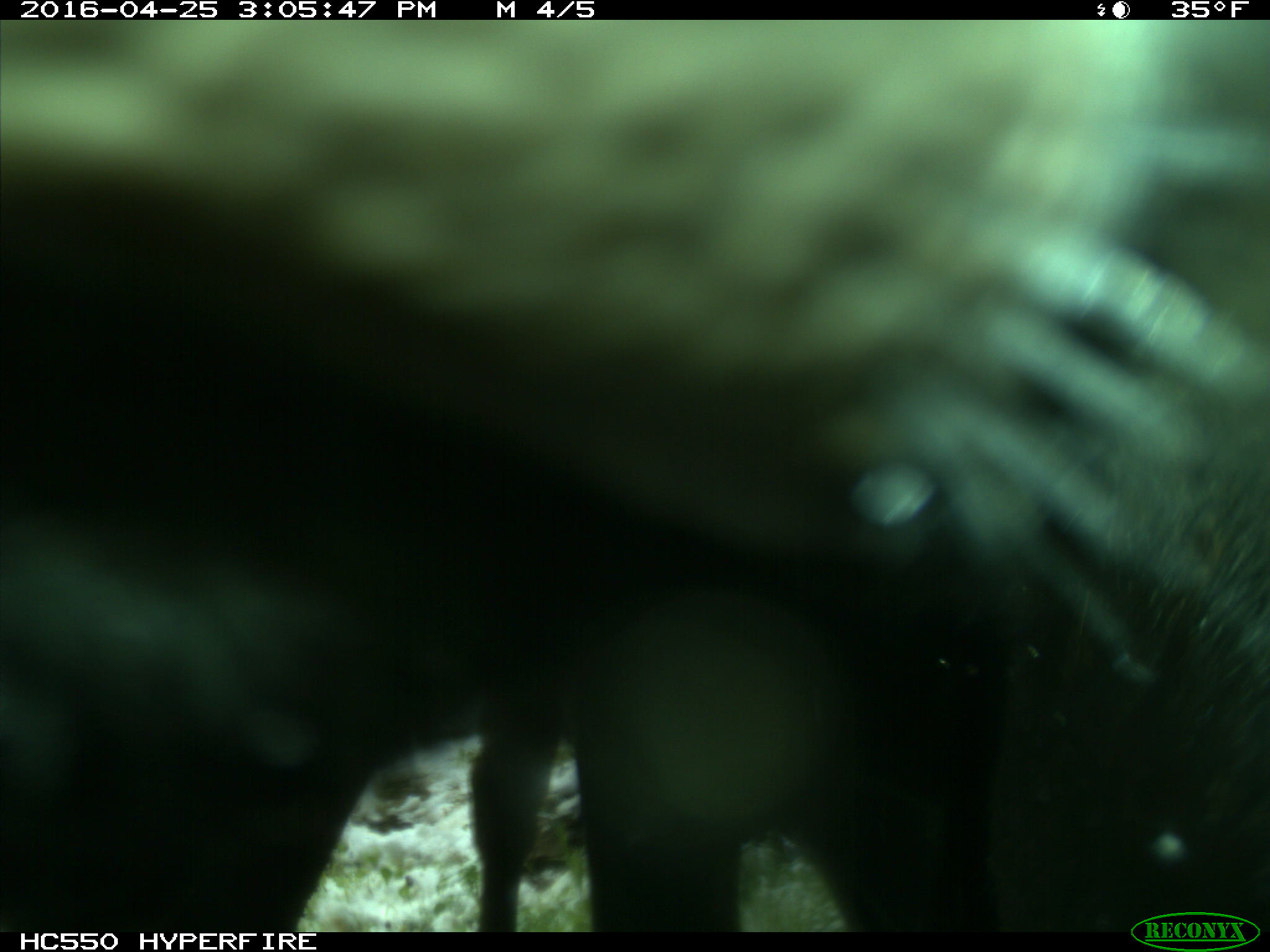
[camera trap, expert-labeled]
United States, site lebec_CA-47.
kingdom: Animalia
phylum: Chordata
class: Mammalia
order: Artiodactyla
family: Bovidae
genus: Bos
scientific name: Bos taurus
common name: domestic cow